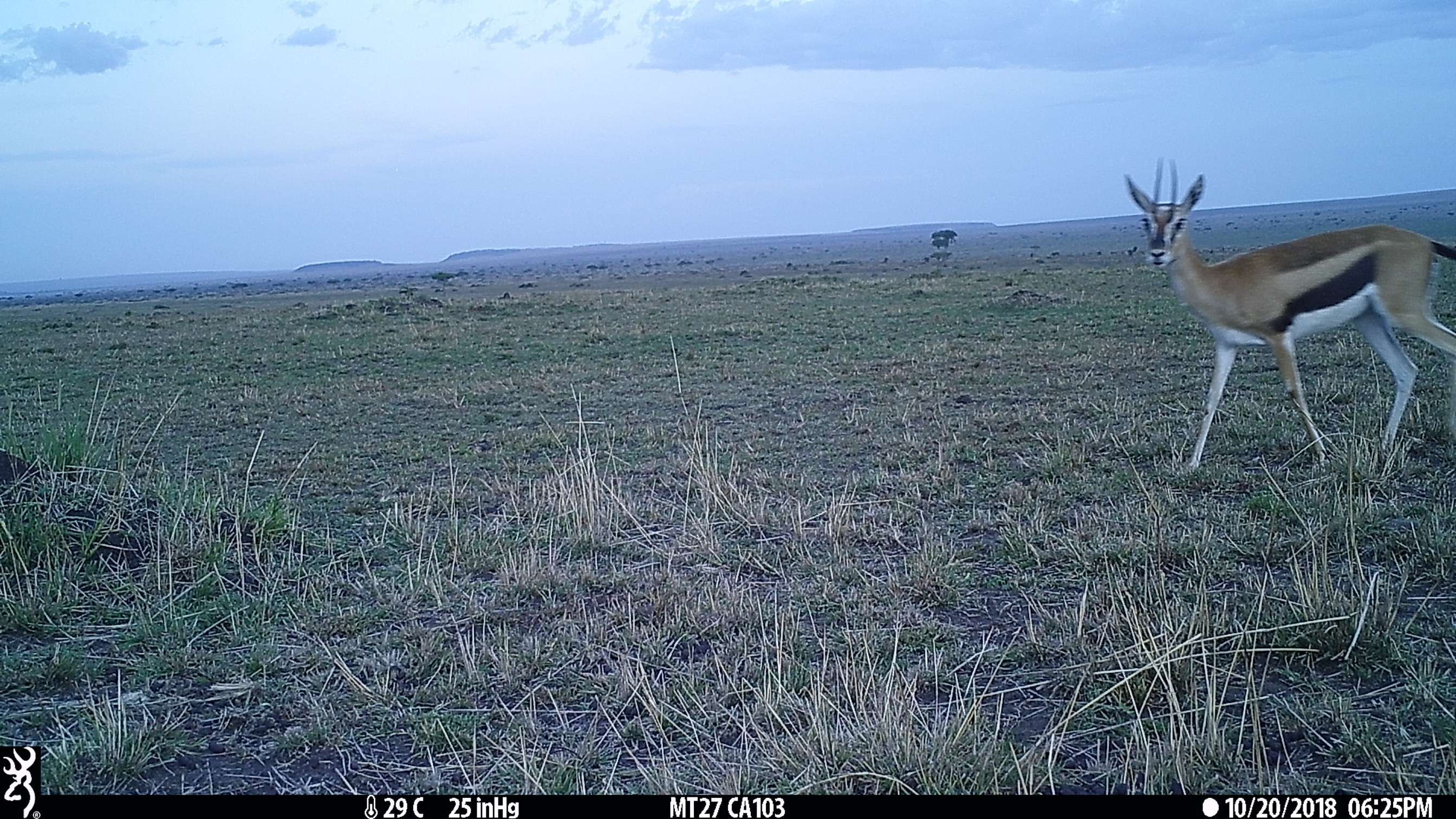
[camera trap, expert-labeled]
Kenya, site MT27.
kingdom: Animalia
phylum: Chordata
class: Mammalia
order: Artiodactyla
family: Bovidae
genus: Eudorcas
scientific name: Eudorcas thomsonii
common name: thomon's gazelle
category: gazelle thomsons